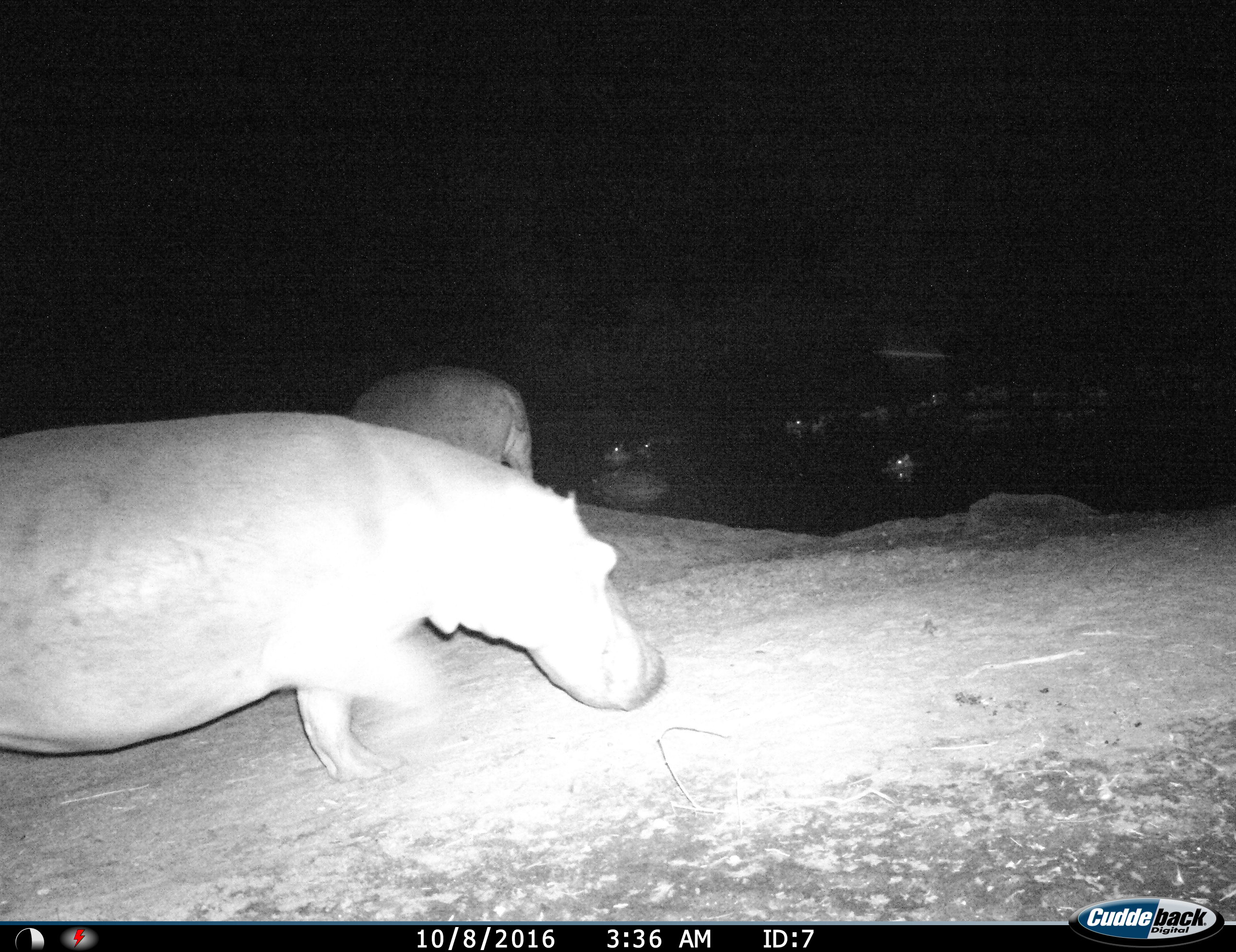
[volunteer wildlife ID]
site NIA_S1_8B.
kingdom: Animalia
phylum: Chordata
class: Mammalia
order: Artiodactyla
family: Hippopotamidae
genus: Hippopotamus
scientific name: Hippopotamus amphibius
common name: hippopotamus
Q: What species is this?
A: Hippopotamus (Hippopotamus amphibius).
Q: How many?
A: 10.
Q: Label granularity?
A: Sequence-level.